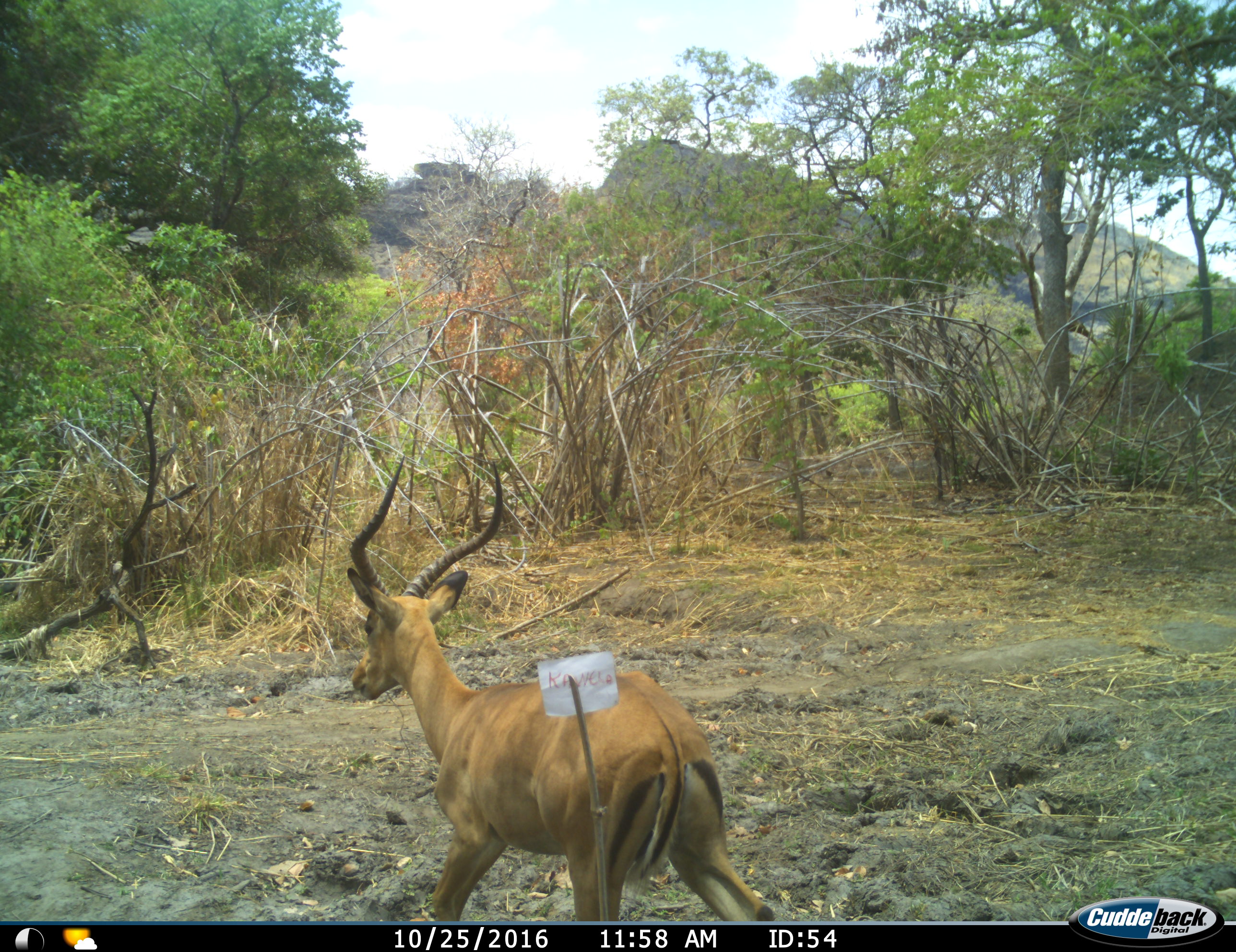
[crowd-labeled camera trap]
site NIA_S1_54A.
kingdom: Animalia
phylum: Chordata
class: Mammalia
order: Artiodactyla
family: Bovidae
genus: Aepyceros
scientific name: Aepyceros melampus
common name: impala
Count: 1.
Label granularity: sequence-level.